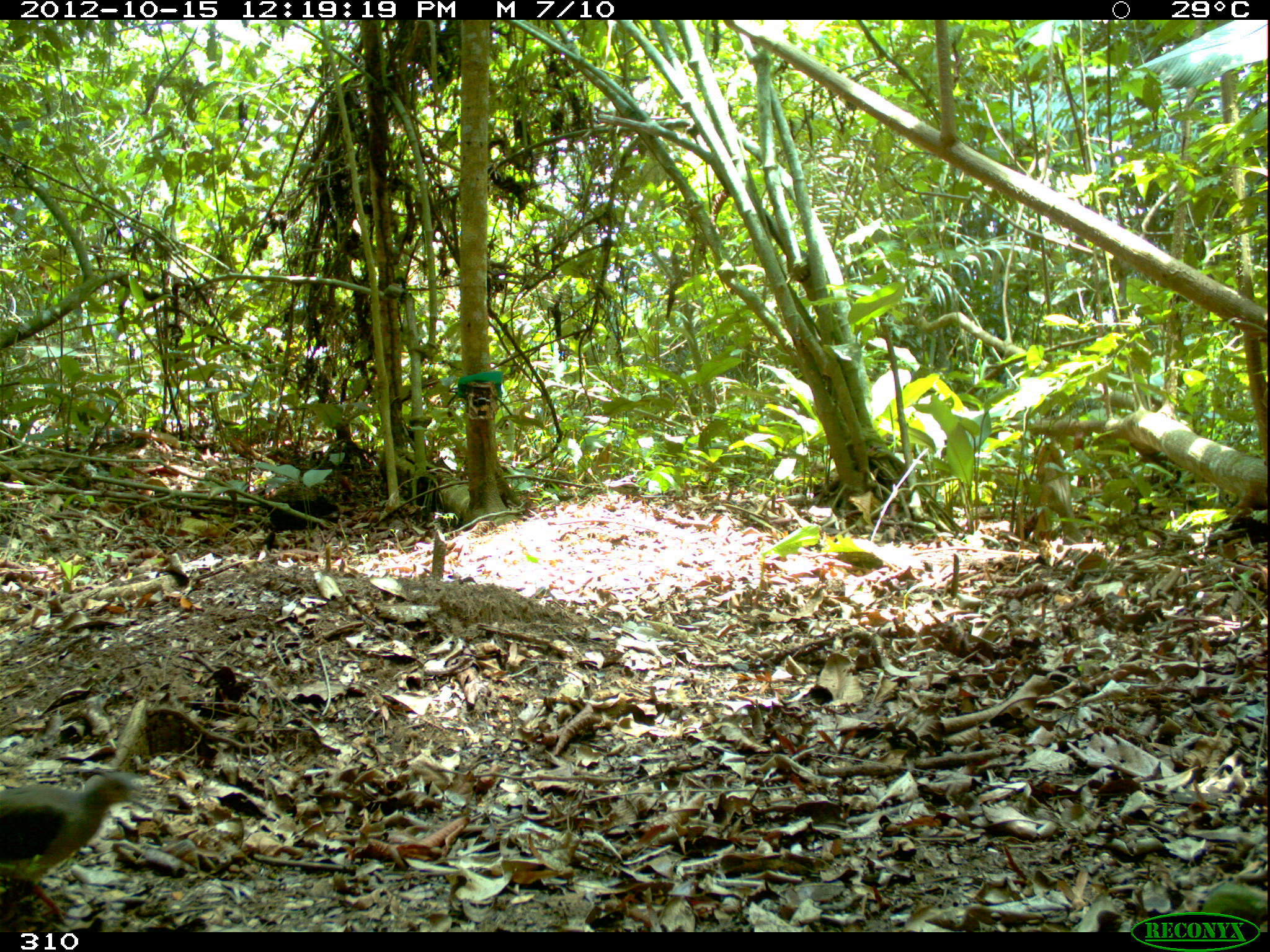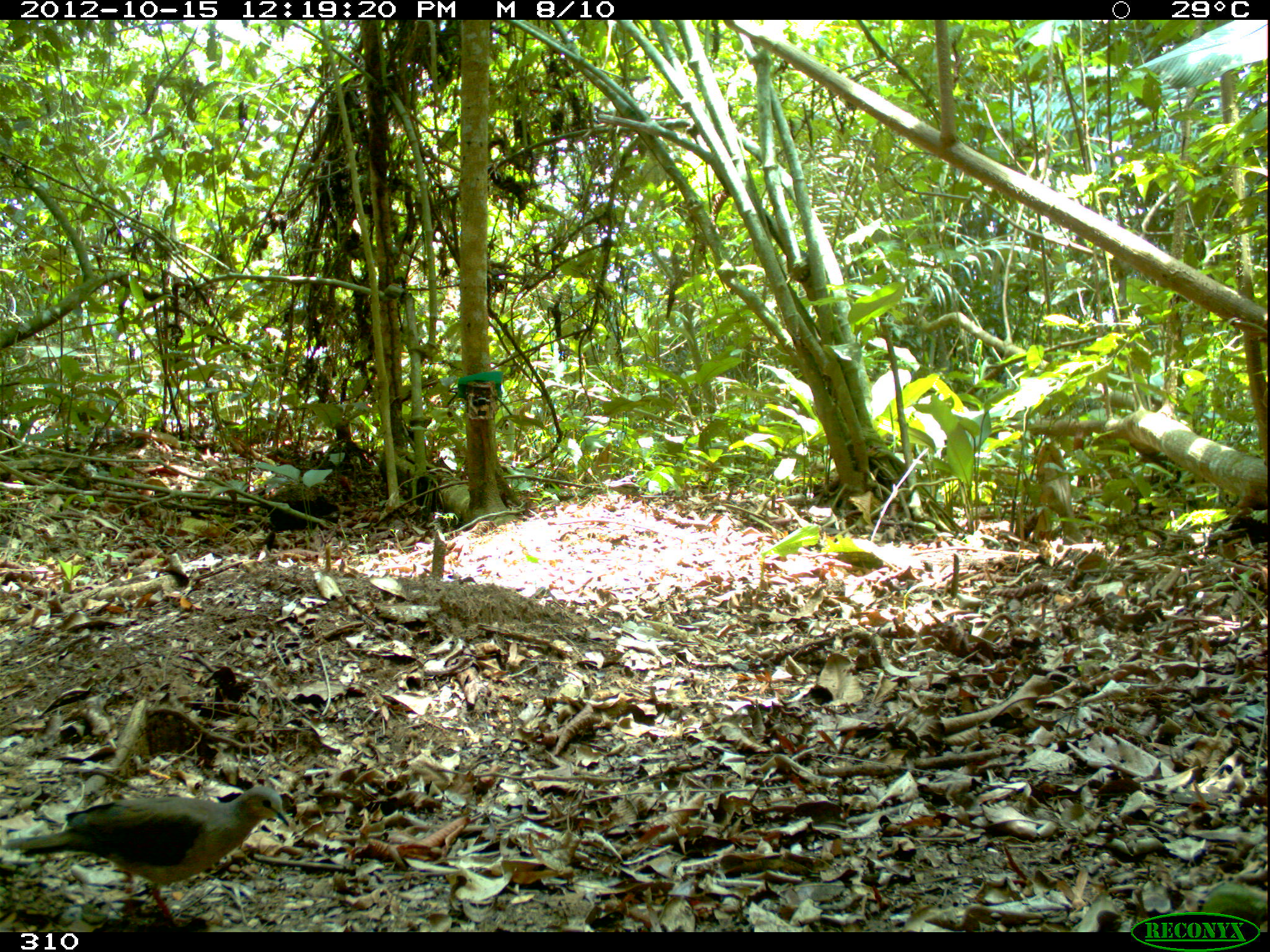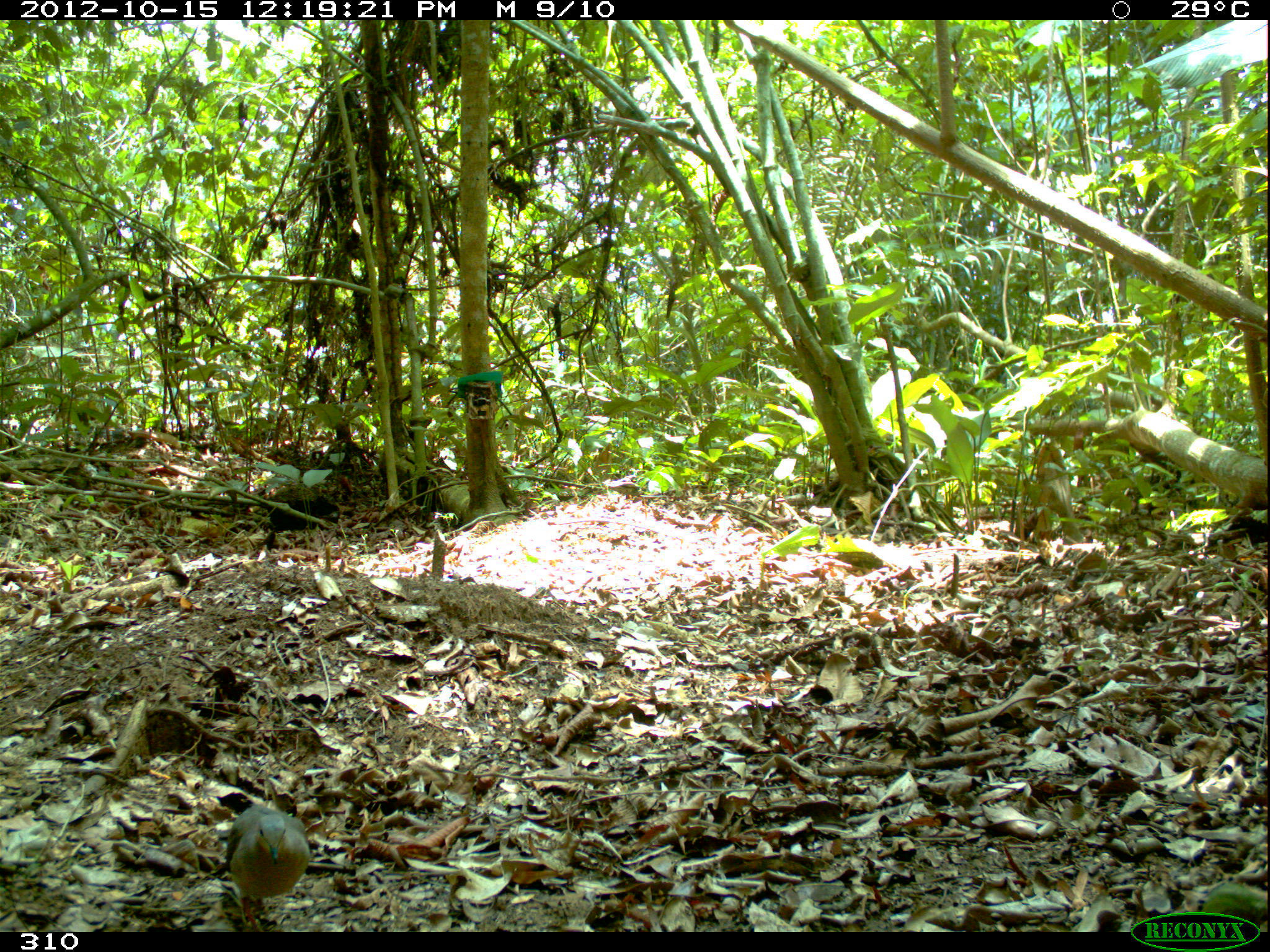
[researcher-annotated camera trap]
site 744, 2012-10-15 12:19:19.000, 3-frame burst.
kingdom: Animalia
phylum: Chordata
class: Aves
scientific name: Aves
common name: bird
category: unknown bird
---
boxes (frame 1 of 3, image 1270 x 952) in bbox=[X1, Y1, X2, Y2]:
unknown bird: bbox=[0, 772, 141, 926]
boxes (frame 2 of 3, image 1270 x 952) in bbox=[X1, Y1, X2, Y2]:
unknown bird: bbox=[1, 785, 289, 926]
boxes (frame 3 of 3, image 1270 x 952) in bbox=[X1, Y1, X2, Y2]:
unknown bird: bbox=[209, 805, 309, 932]